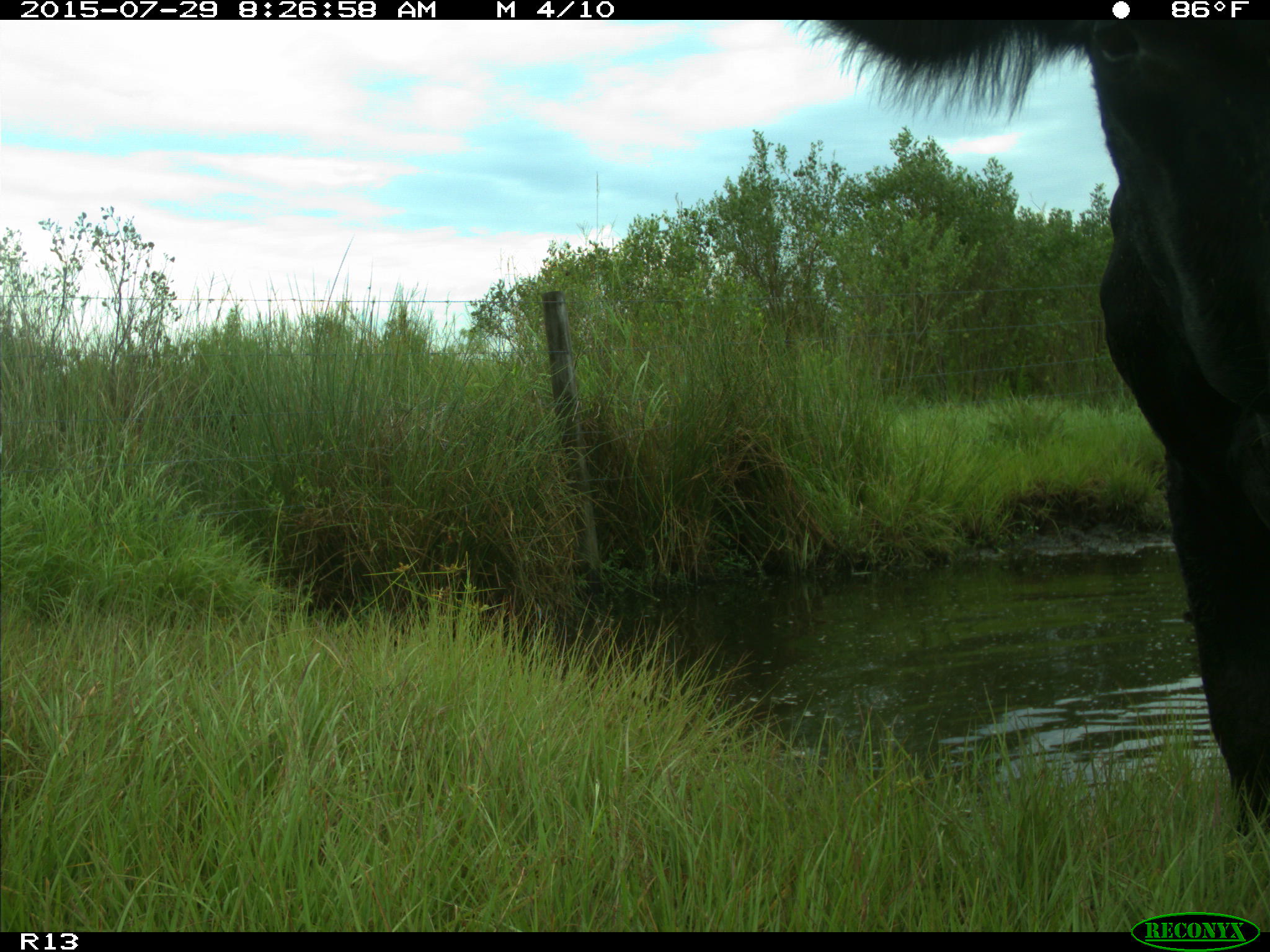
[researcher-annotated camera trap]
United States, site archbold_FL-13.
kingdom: Animalia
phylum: Chordata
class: Mammalia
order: Artiodactyla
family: Bovidae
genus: Bos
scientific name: Bos taurus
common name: domestic cow